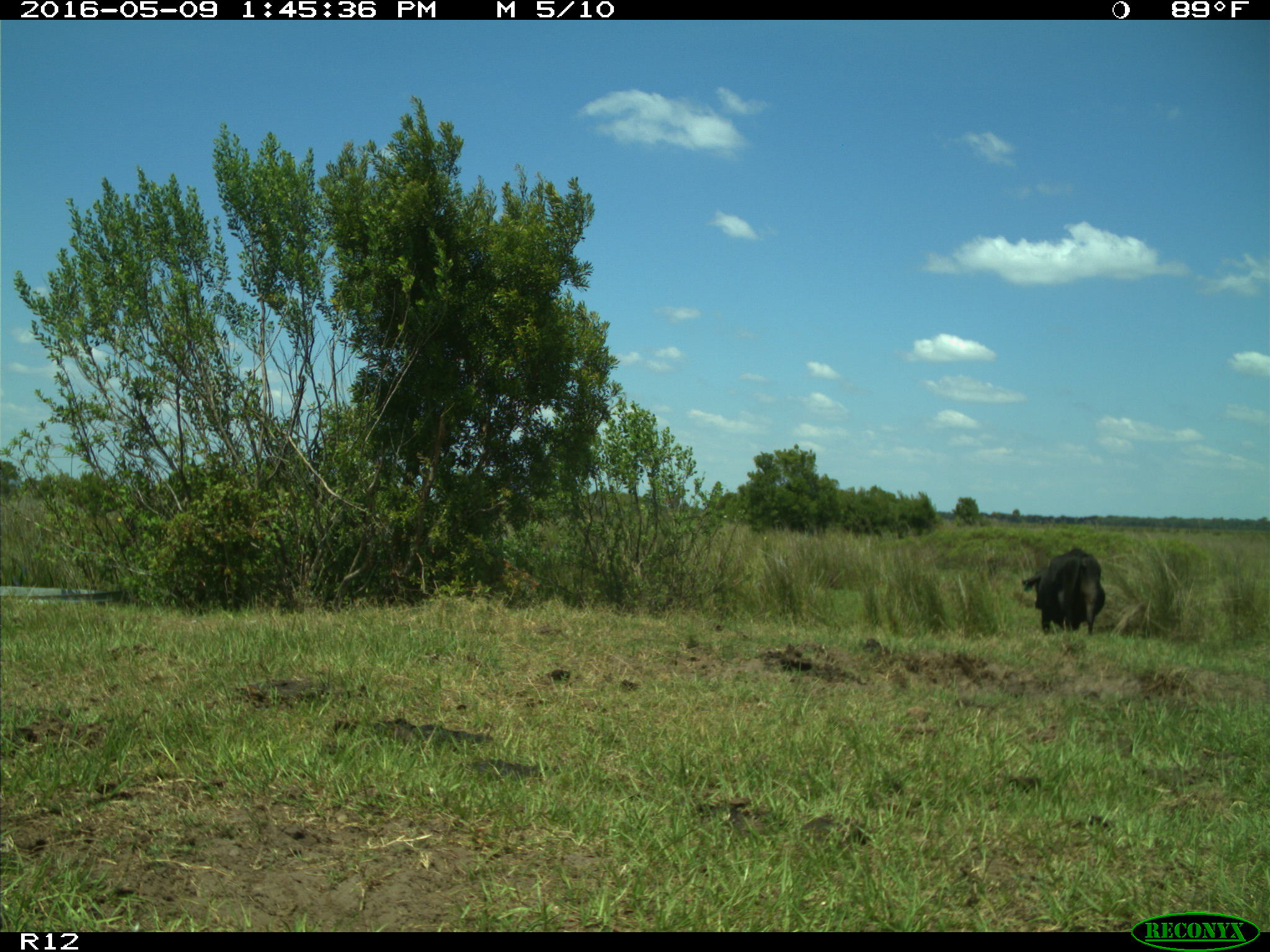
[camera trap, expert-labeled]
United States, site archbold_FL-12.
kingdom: Animalia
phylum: Chordata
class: Mammalia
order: Artiodactyla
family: Bovidae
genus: Bos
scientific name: Bos taurus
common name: domestic cow